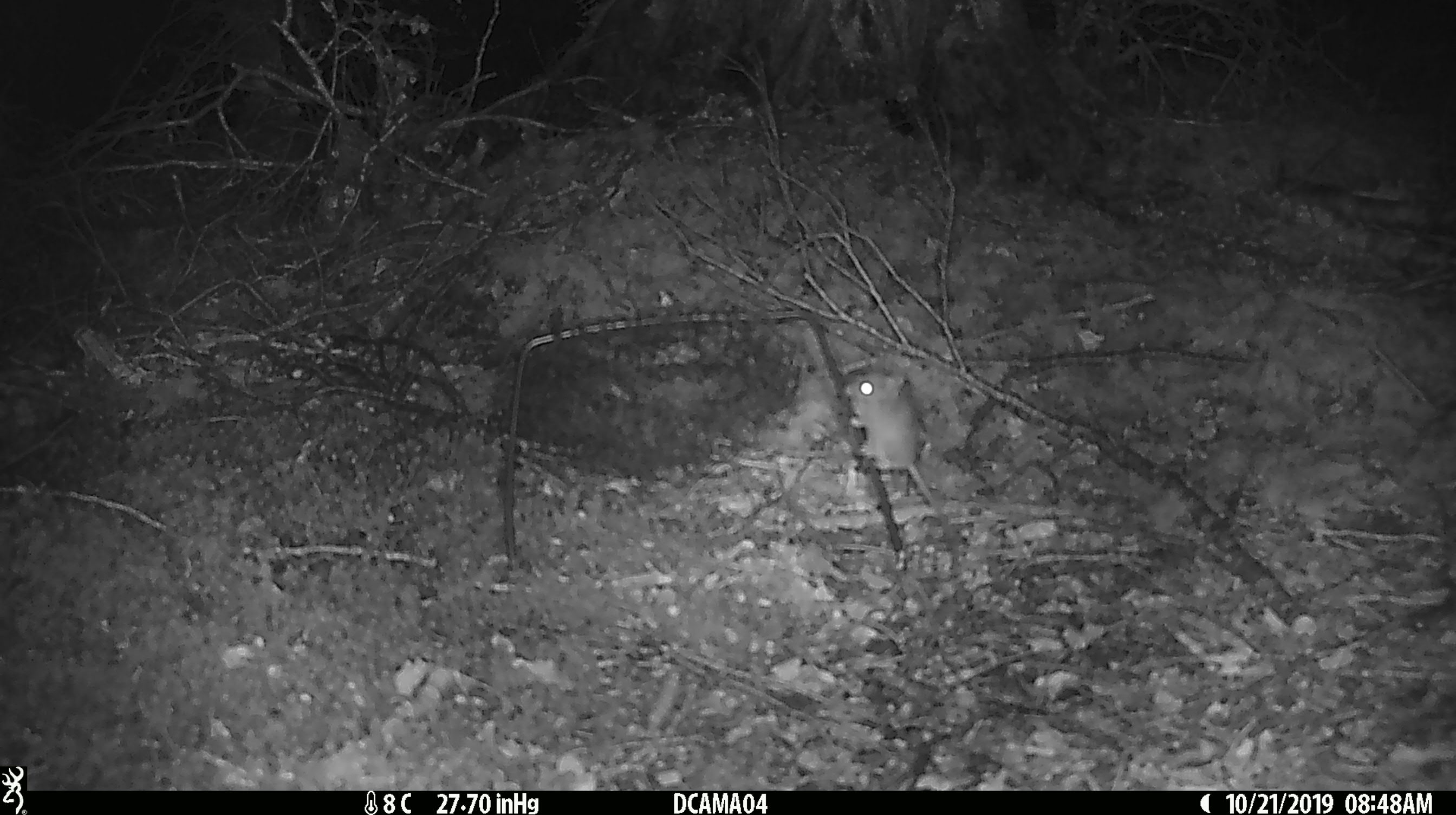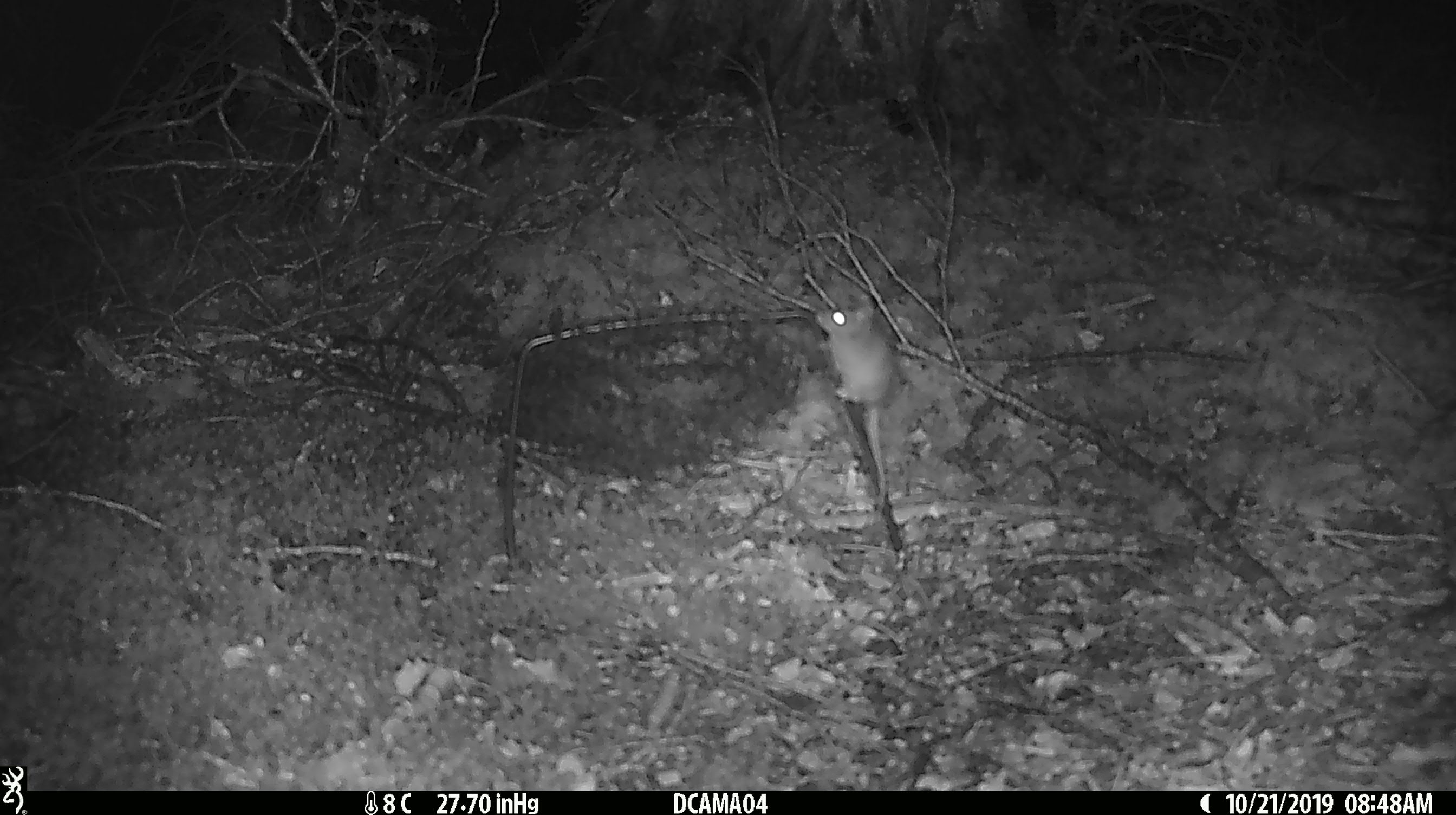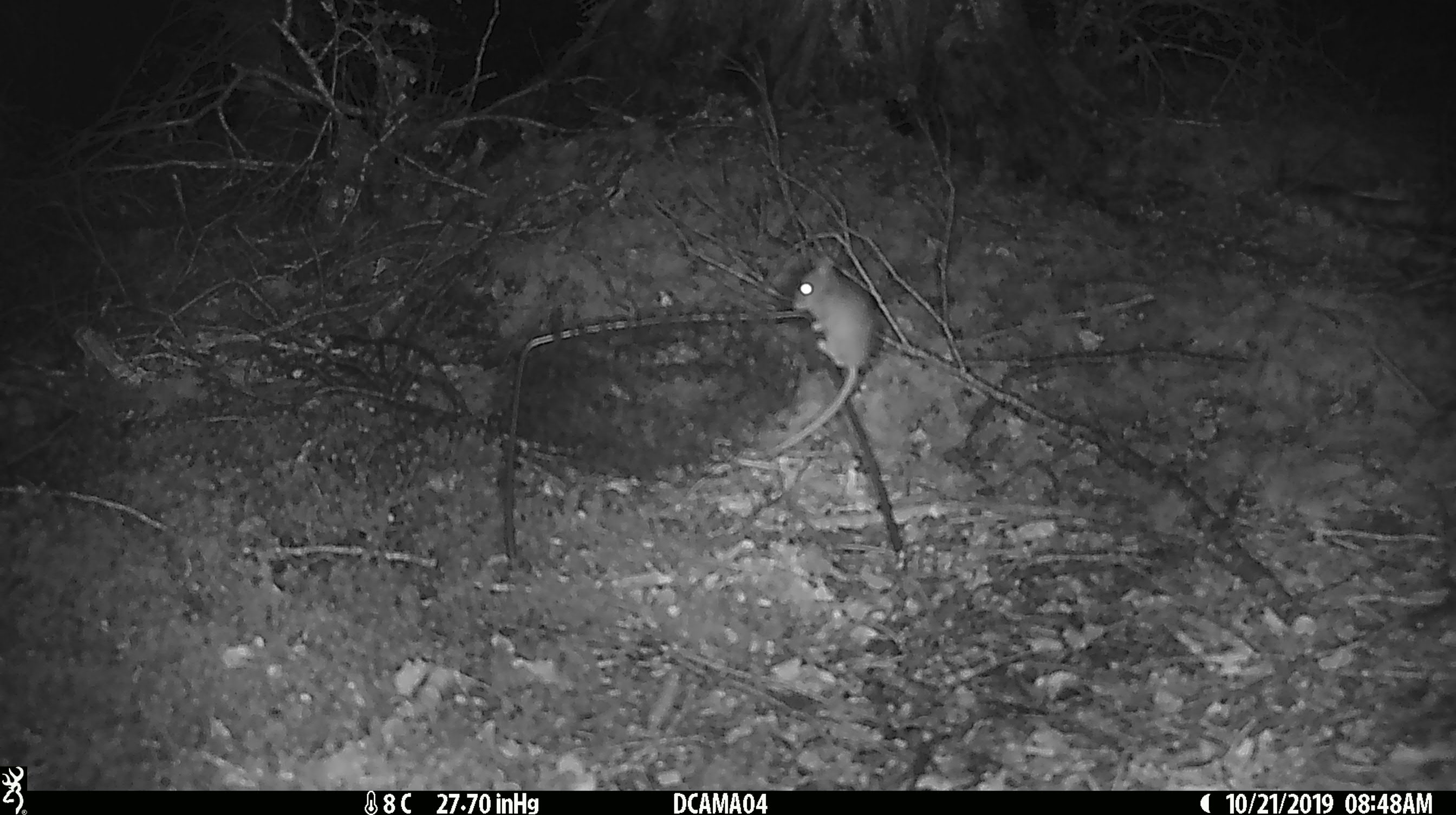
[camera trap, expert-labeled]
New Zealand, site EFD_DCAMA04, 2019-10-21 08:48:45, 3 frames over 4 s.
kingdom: Animalia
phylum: Chordata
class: Mammalia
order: Rodentia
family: Muridae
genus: Mus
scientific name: Mus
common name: mouse